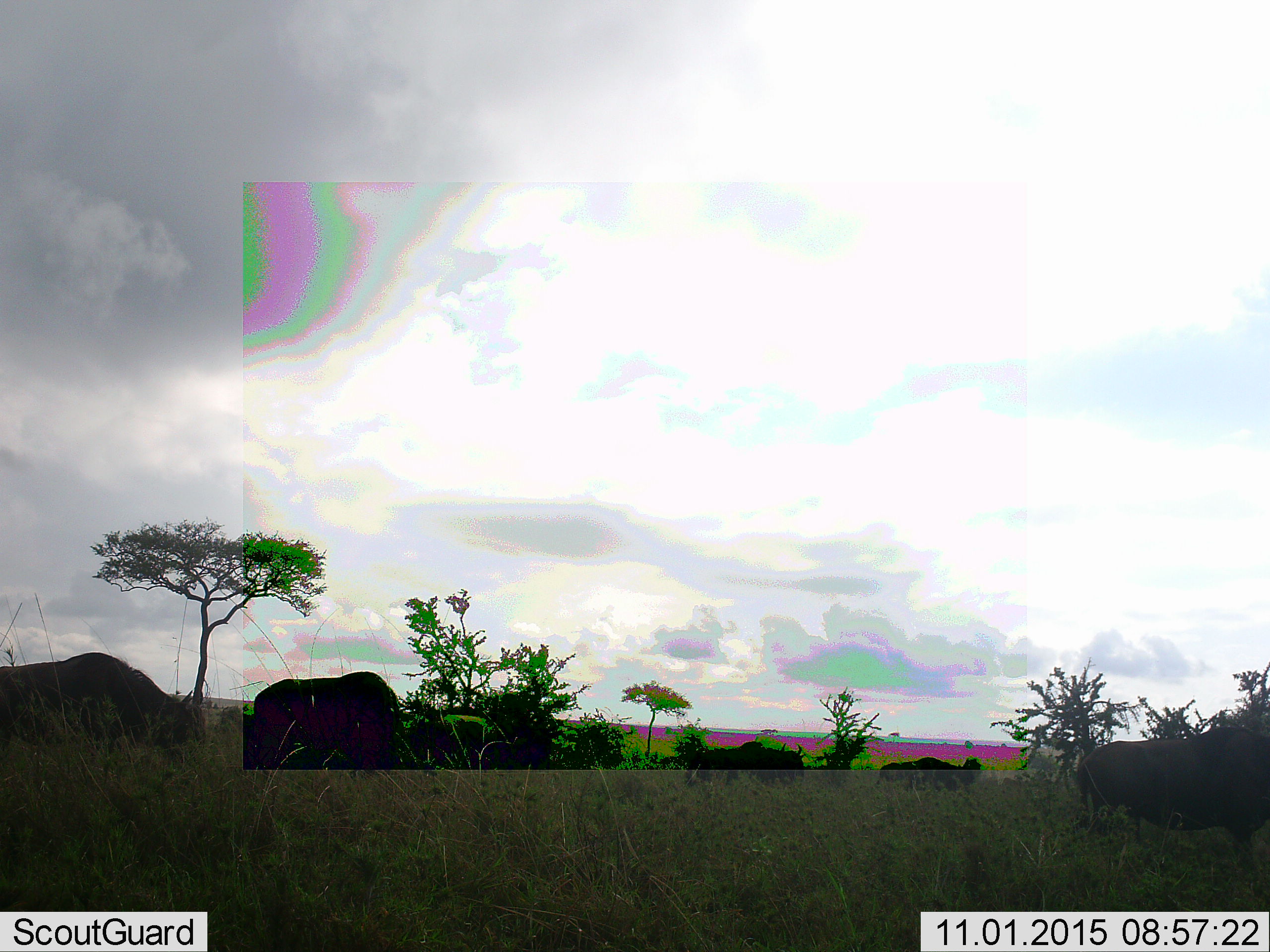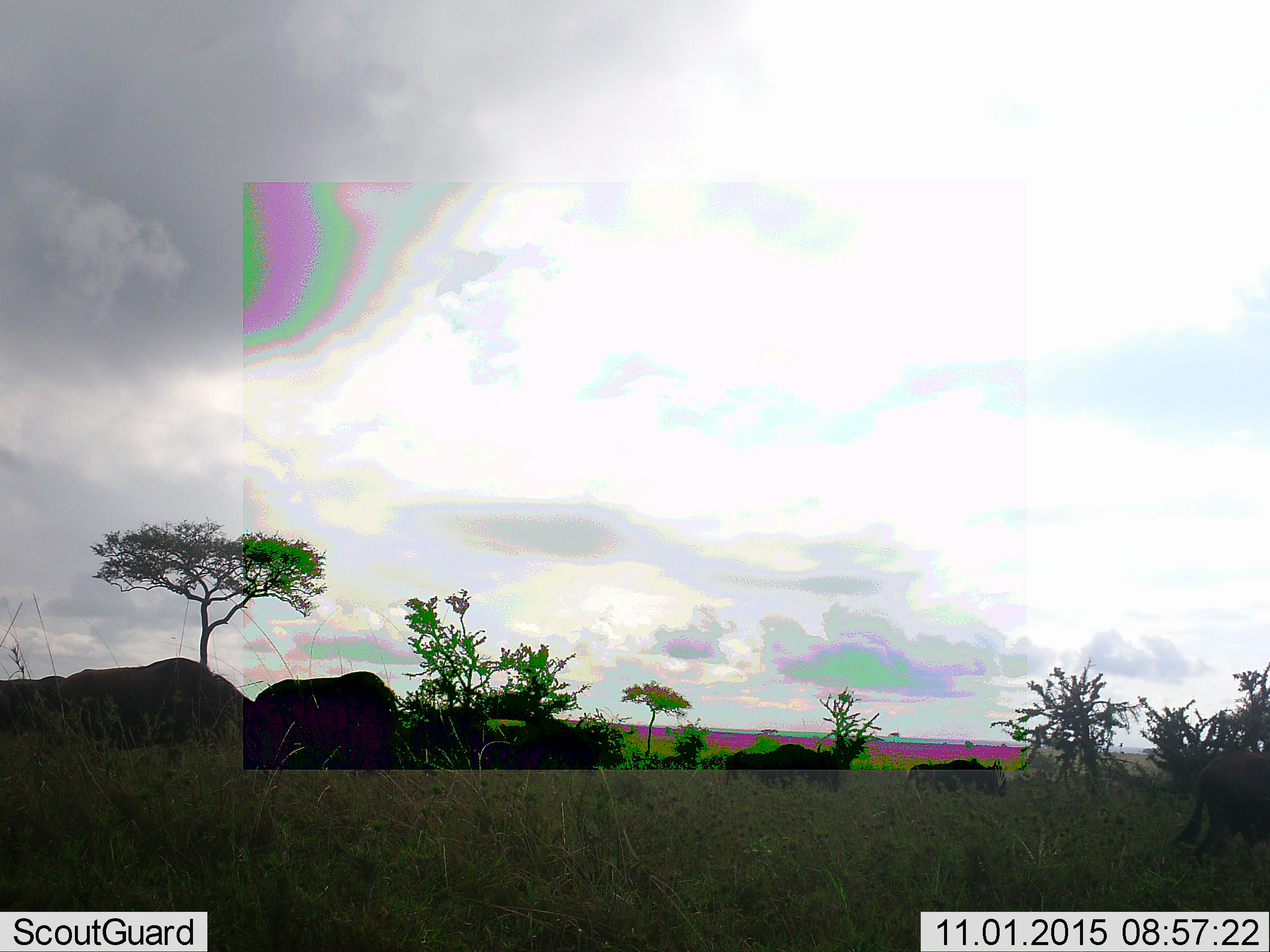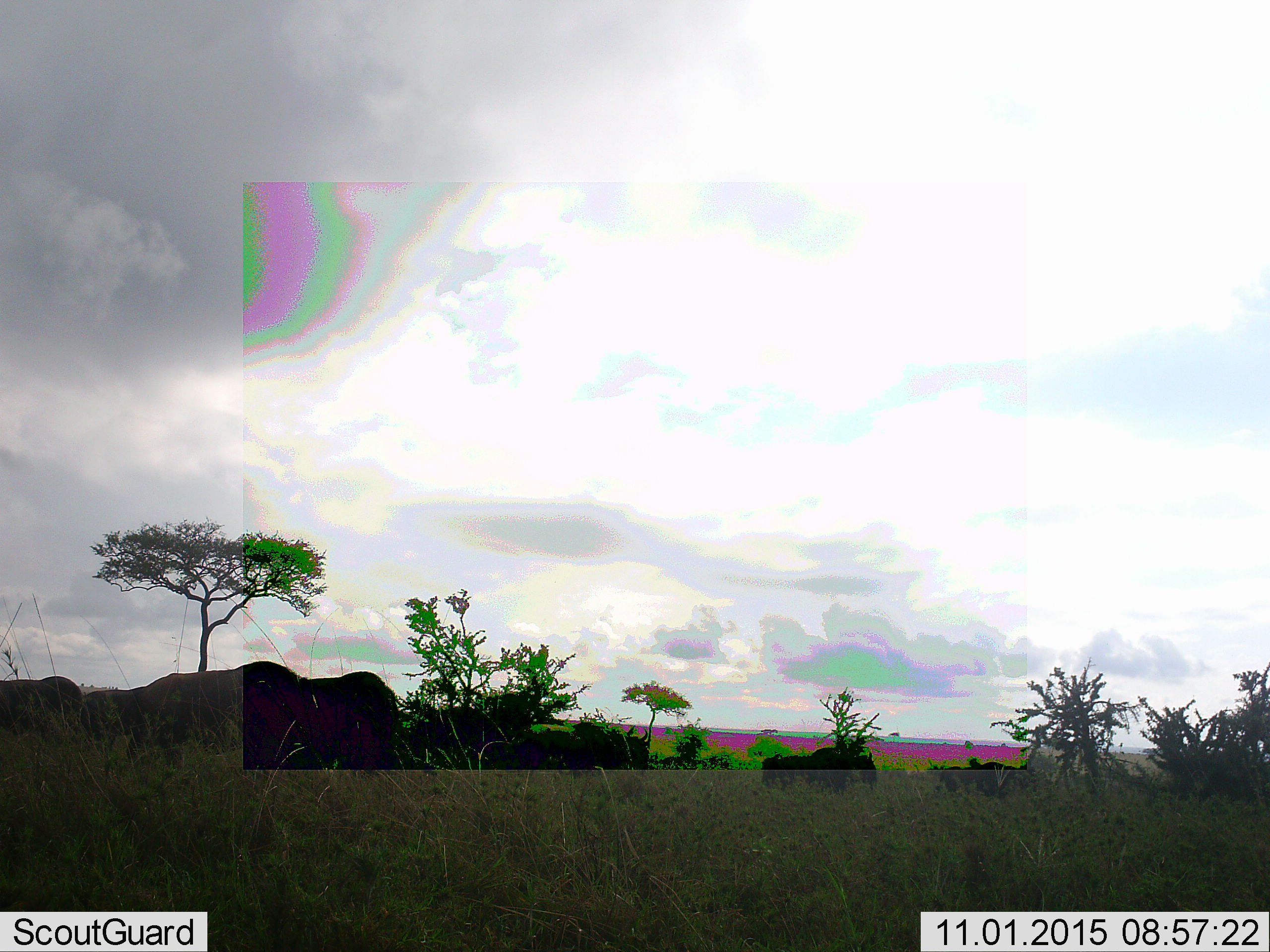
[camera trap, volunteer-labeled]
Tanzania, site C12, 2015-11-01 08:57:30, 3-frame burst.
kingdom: Animalia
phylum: Chordata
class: Mammalia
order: Artiodactyla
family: Bovidae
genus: Connochaetes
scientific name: Connochaetes taurinus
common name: blue wildebeest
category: wildebeest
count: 7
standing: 29%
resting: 0%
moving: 100%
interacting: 0%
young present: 0%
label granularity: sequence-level